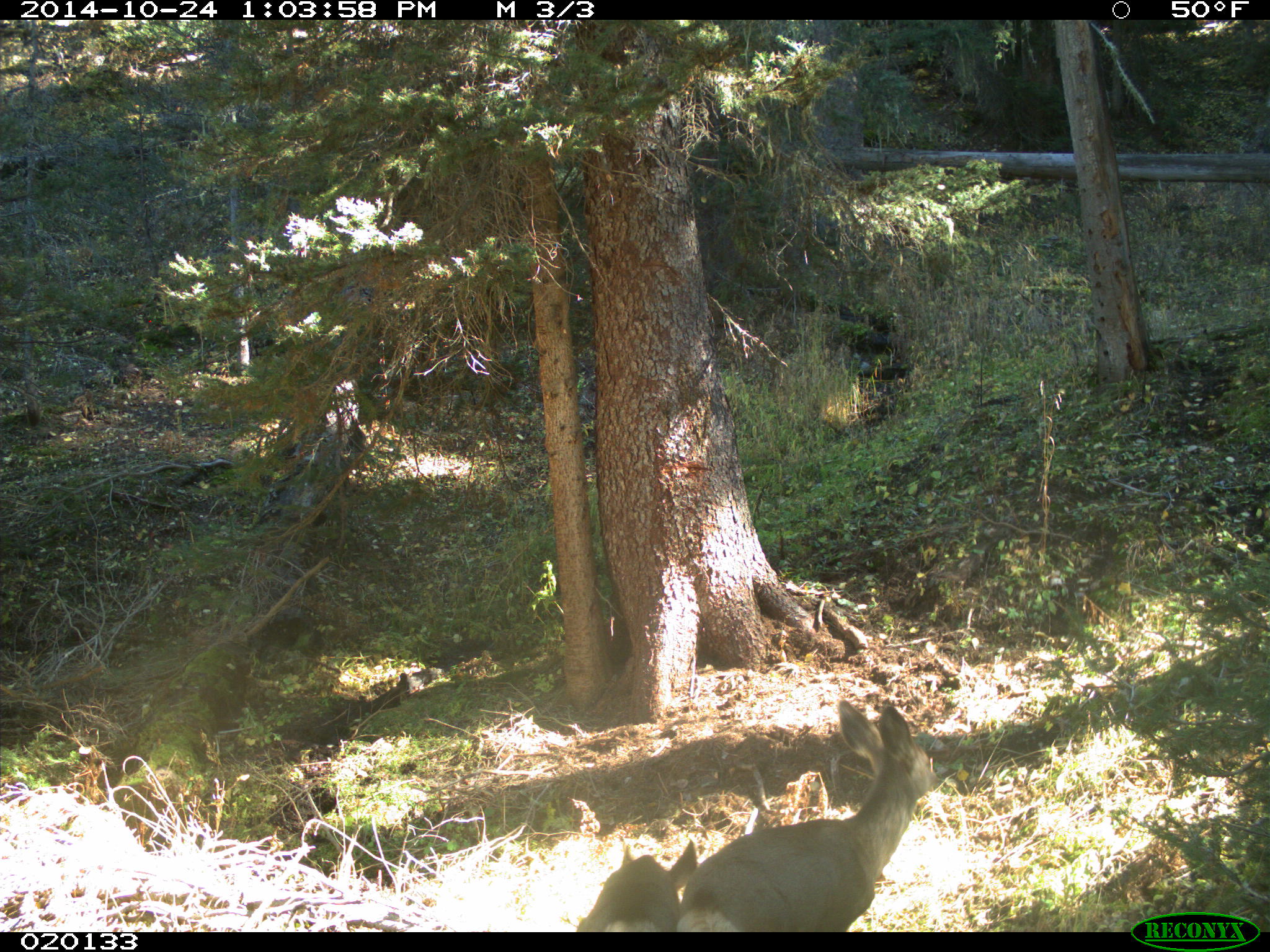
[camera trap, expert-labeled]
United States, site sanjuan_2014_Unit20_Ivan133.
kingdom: Animalia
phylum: Chordata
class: Mammalia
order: Artiodactyla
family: Cervidae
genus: Odocoileus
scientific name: Odocoileus hemionus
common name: mule deer